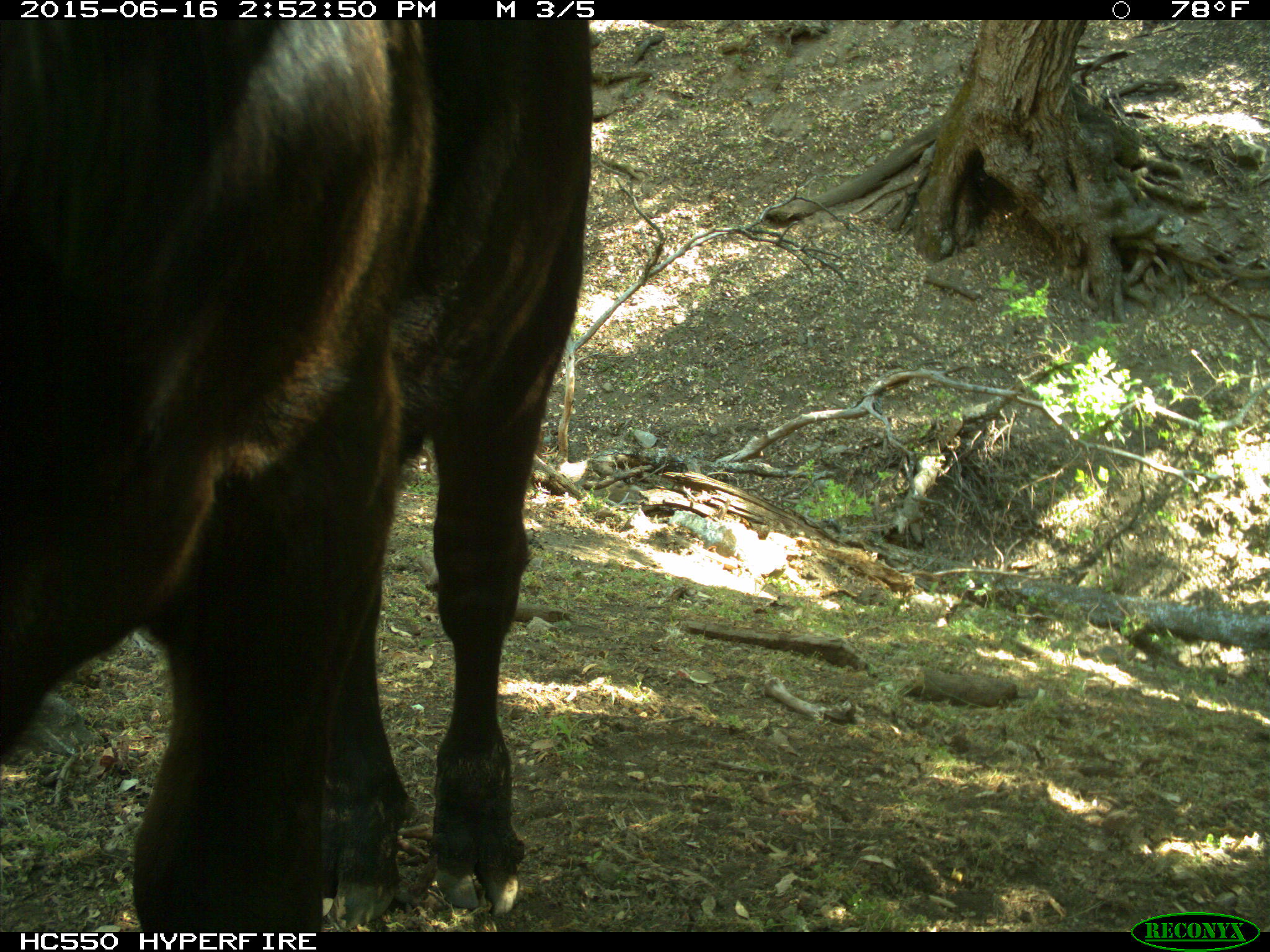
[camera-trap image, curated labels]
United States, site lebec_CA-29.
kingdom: Animalia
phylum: Chordata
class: Mammalia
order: Artiodactyla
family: Bovidae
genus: Bos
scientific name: Bos taurus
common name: domestic cow